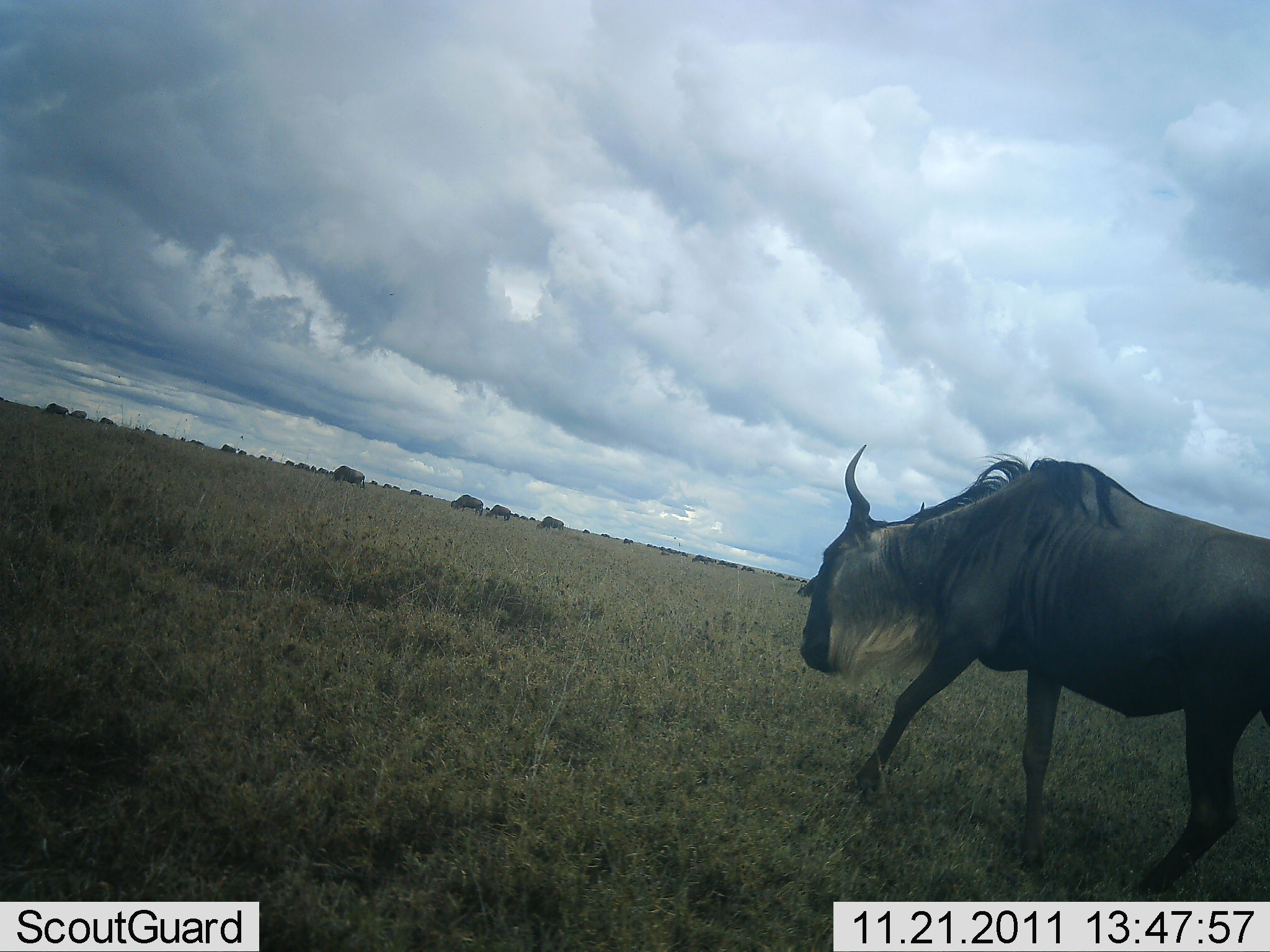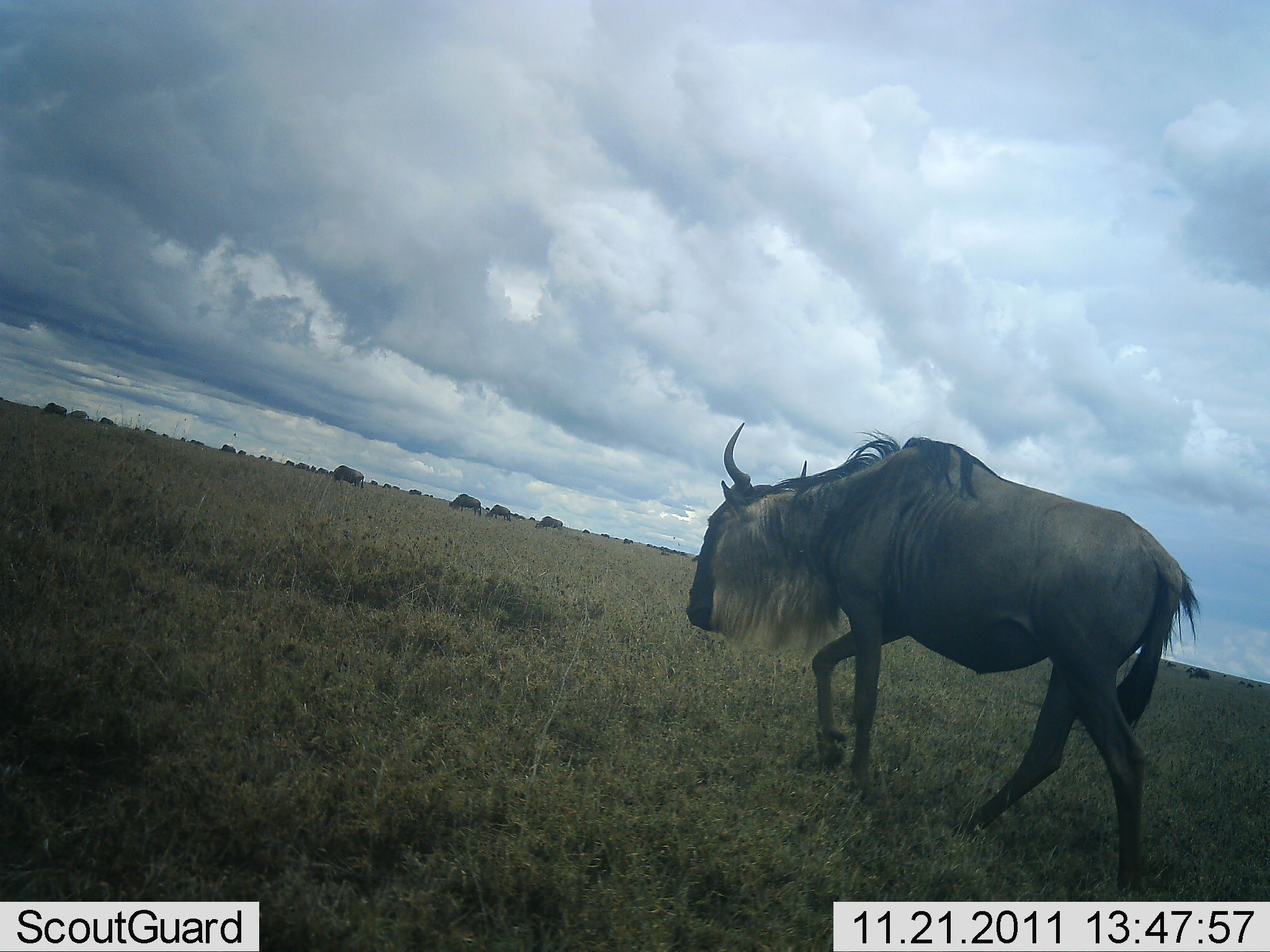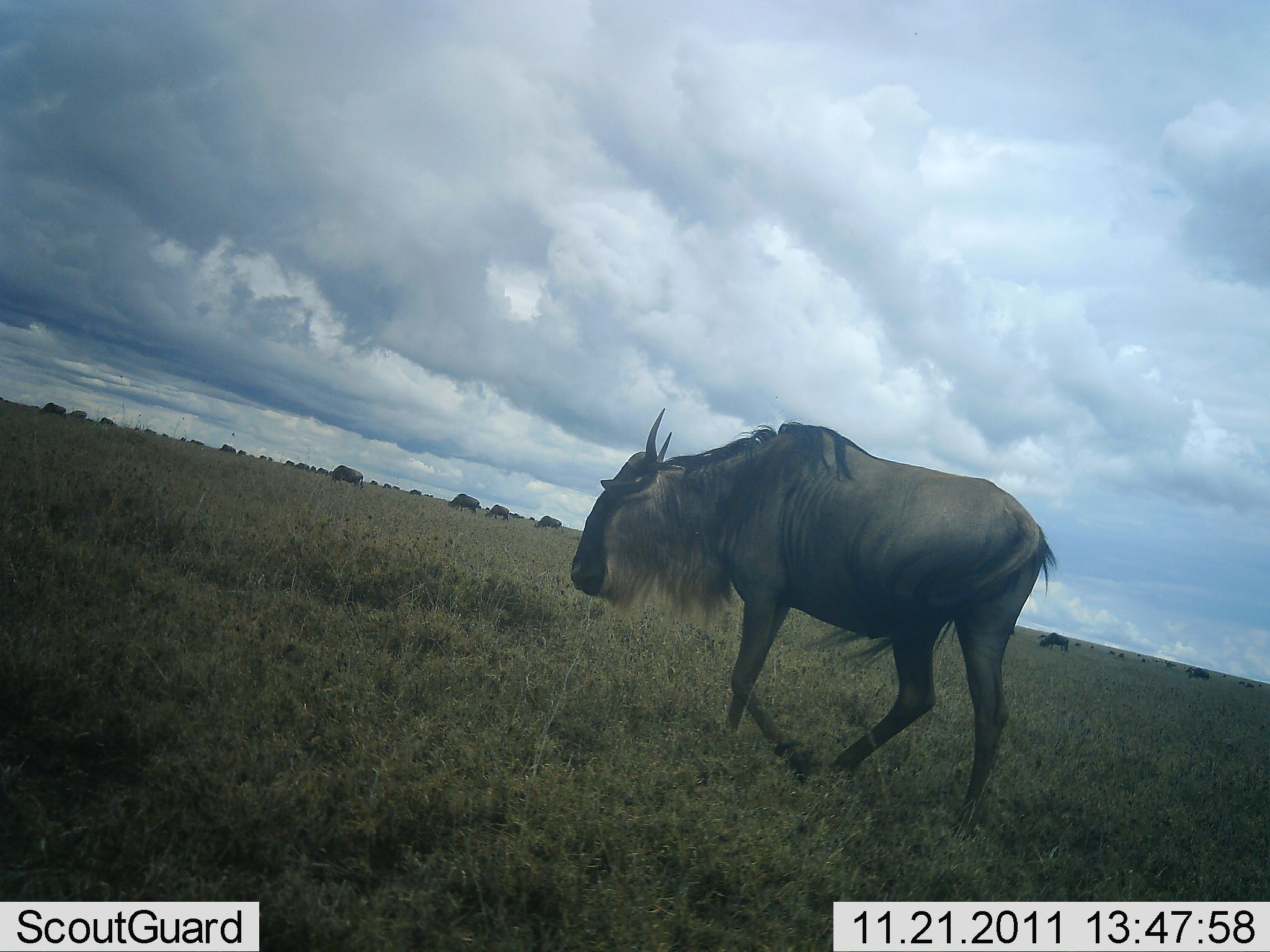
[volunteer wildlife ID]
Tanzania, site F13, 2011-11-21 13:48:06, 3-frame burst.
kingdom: Animalia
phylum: Chordata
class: Mammalia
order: Artiodactyla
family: Bovidae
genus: Connochaetes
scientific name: Connochaetes taurinus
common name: blue wildebeest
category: wildebeest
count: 11-50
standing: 40%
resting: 0%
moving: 80%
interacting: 0%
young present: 0%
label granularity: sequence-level